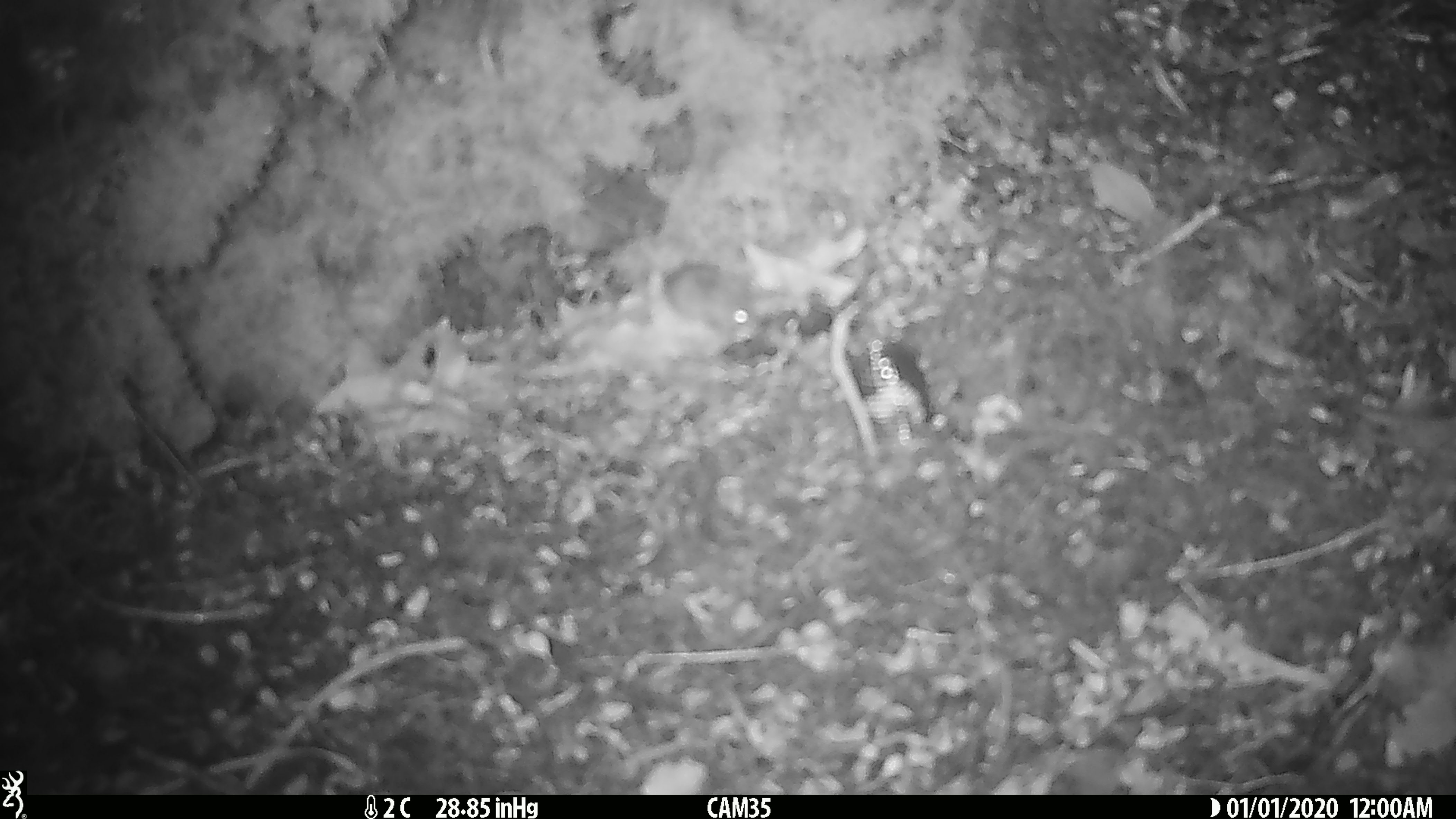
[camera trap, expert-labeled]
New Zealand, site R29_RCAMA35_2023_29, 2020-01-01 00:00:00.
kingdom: Animalia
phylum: Chordata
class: Mammalia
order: Rodentia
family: Muridae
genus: Mus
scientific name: Mus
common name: mouse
Mouse (Mus).